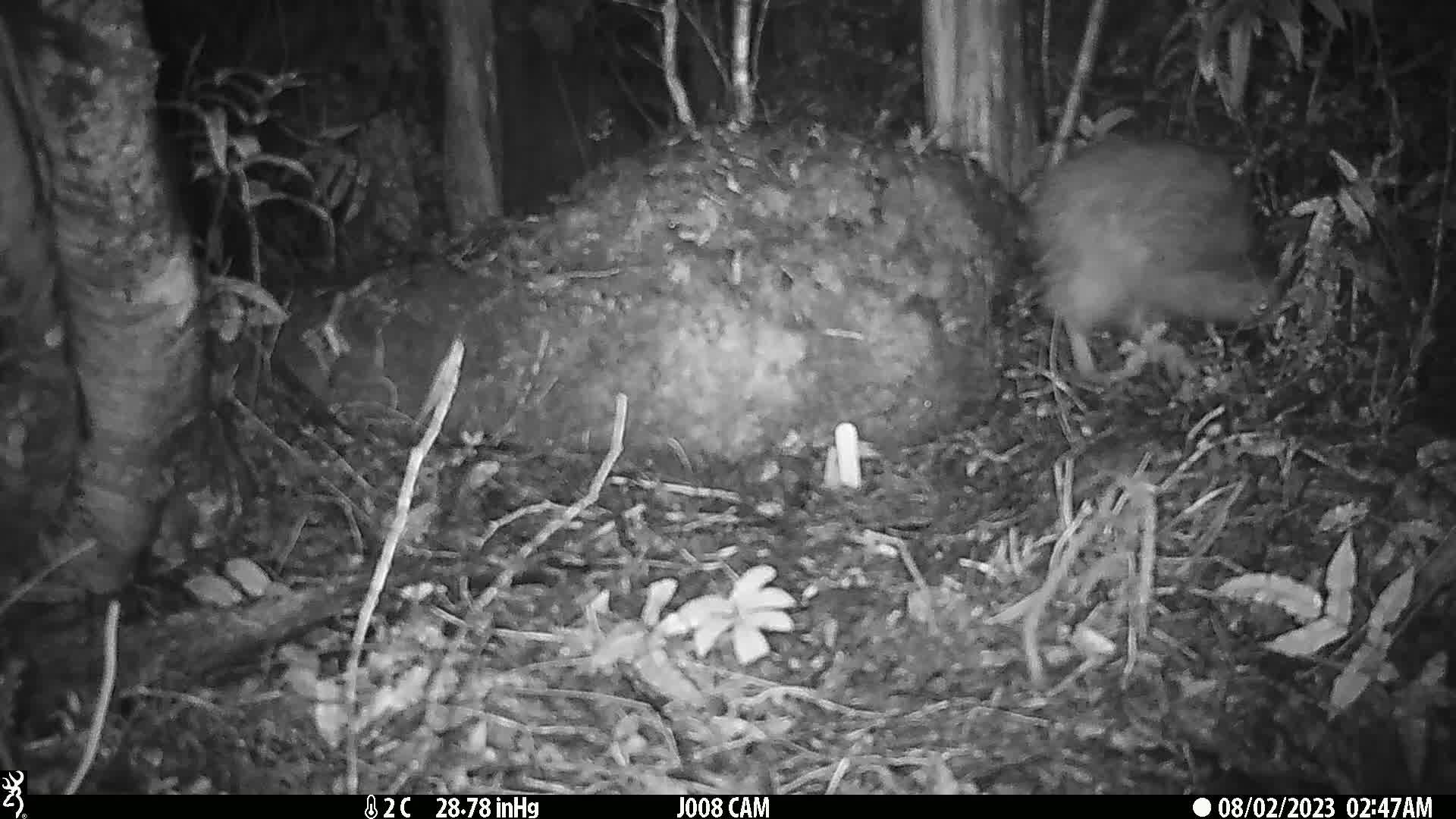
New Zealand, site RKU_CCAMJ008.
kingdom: Animalia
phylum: Chordata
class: Aves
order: Apterygiformes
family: Apterygidae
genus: Apteryx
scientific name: Apteryx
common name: kiwi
Kiwi (Apteryx).